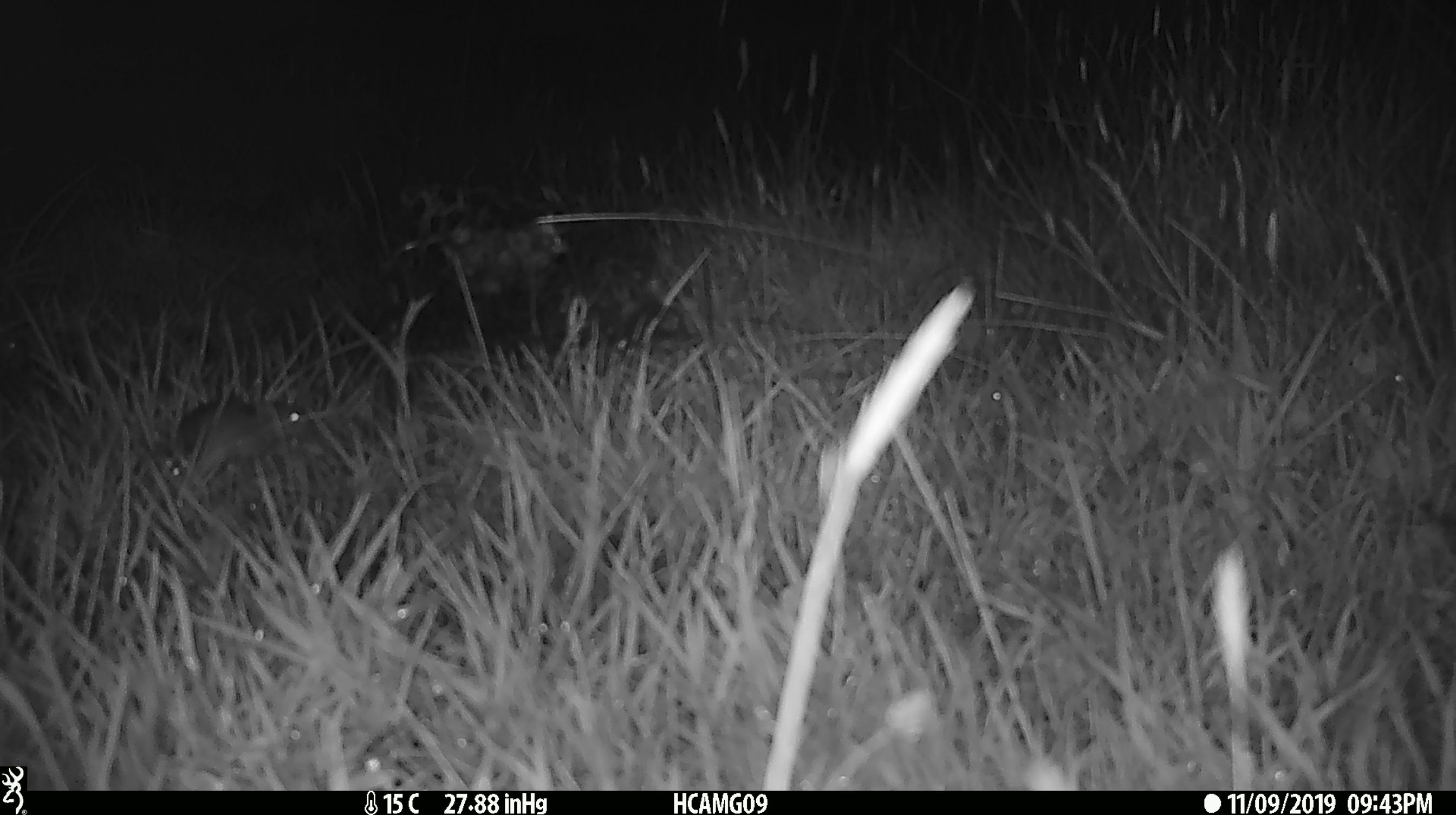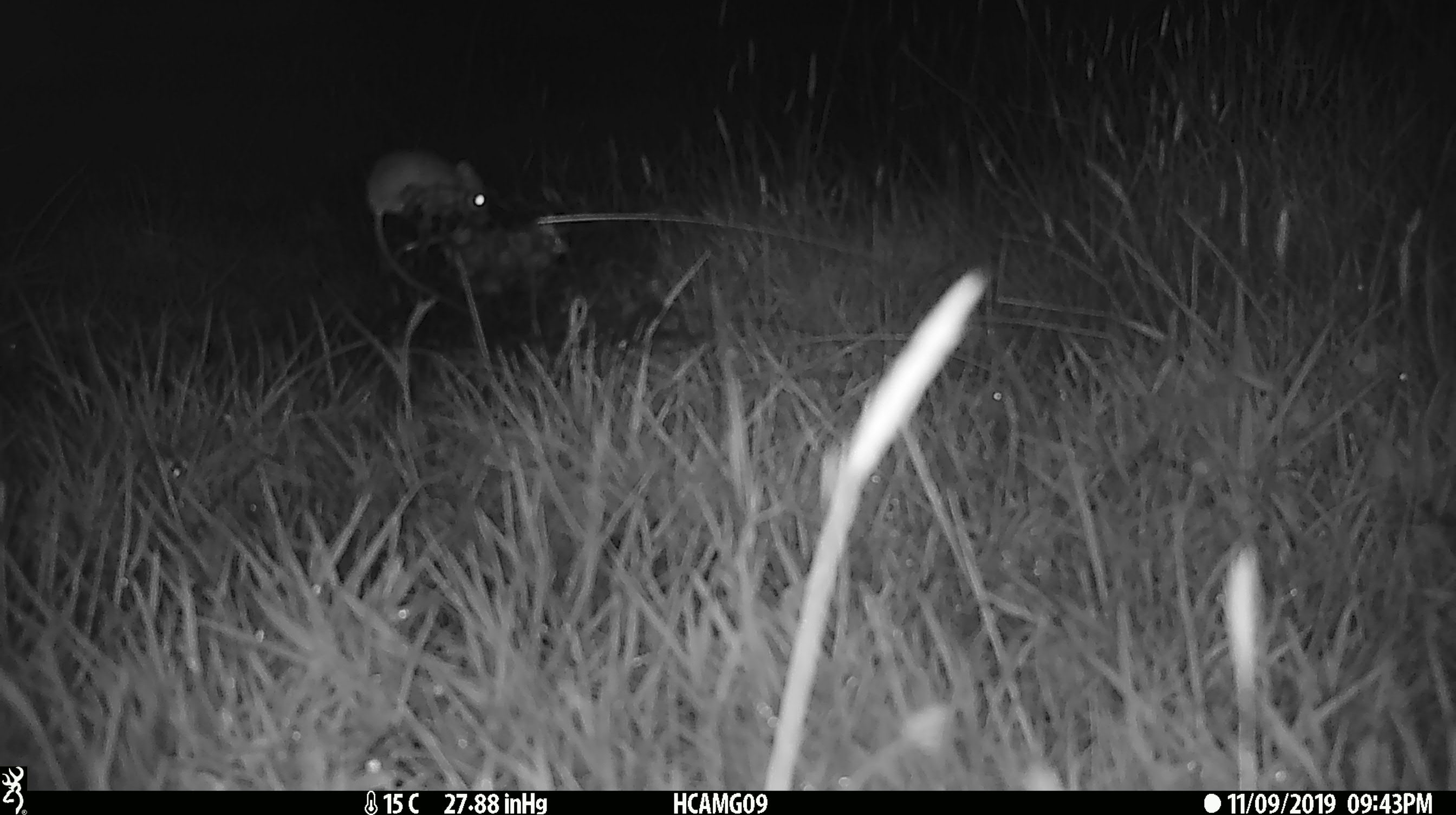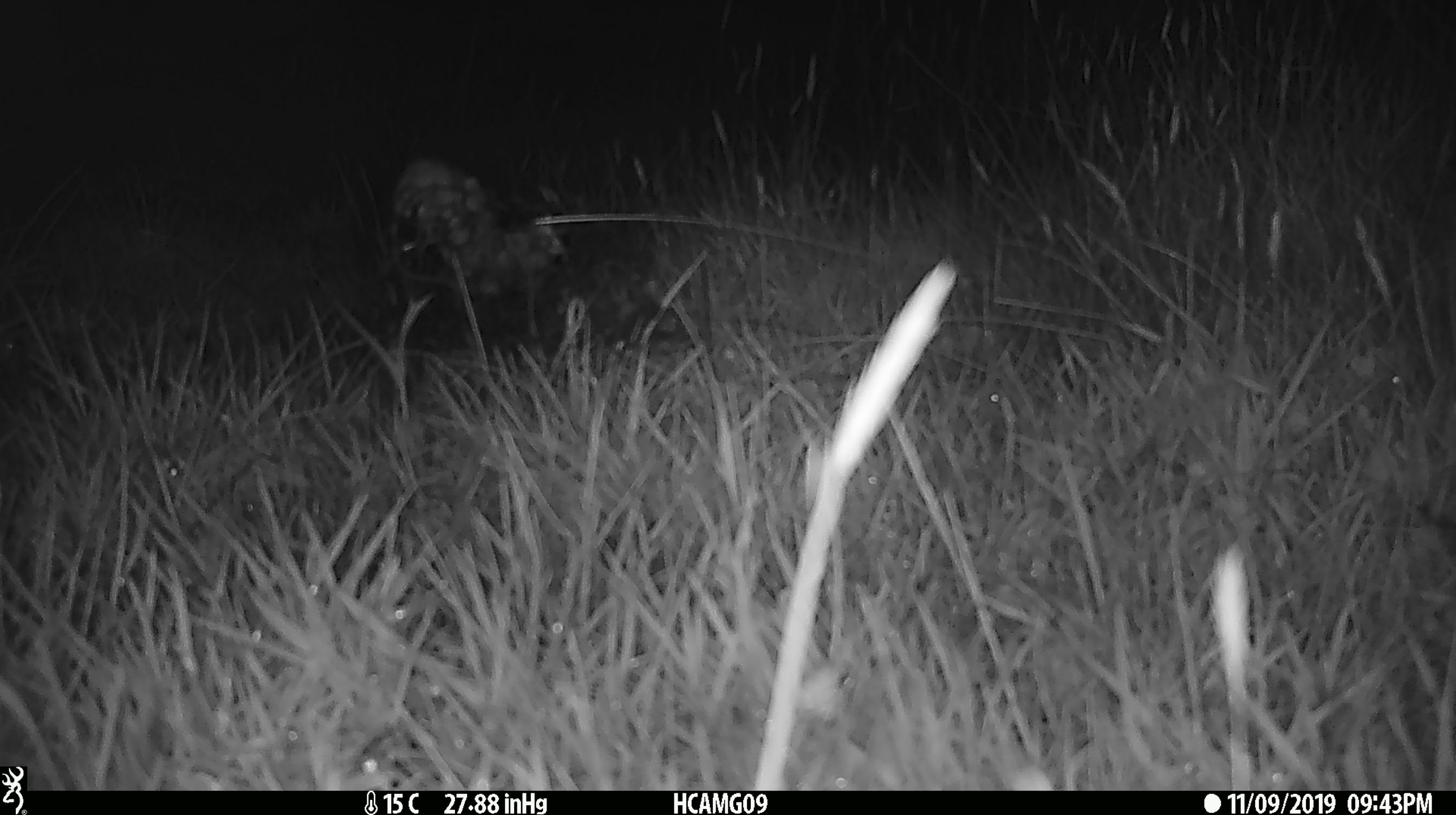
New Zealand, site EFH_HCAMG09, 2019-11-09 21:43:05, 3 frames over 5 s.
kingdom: Animalia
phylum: Chordata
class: Mammalia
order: Rodentia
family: Muridae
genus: Mus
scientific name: Mus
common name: mouse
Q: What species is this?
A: Mouse (Mus).